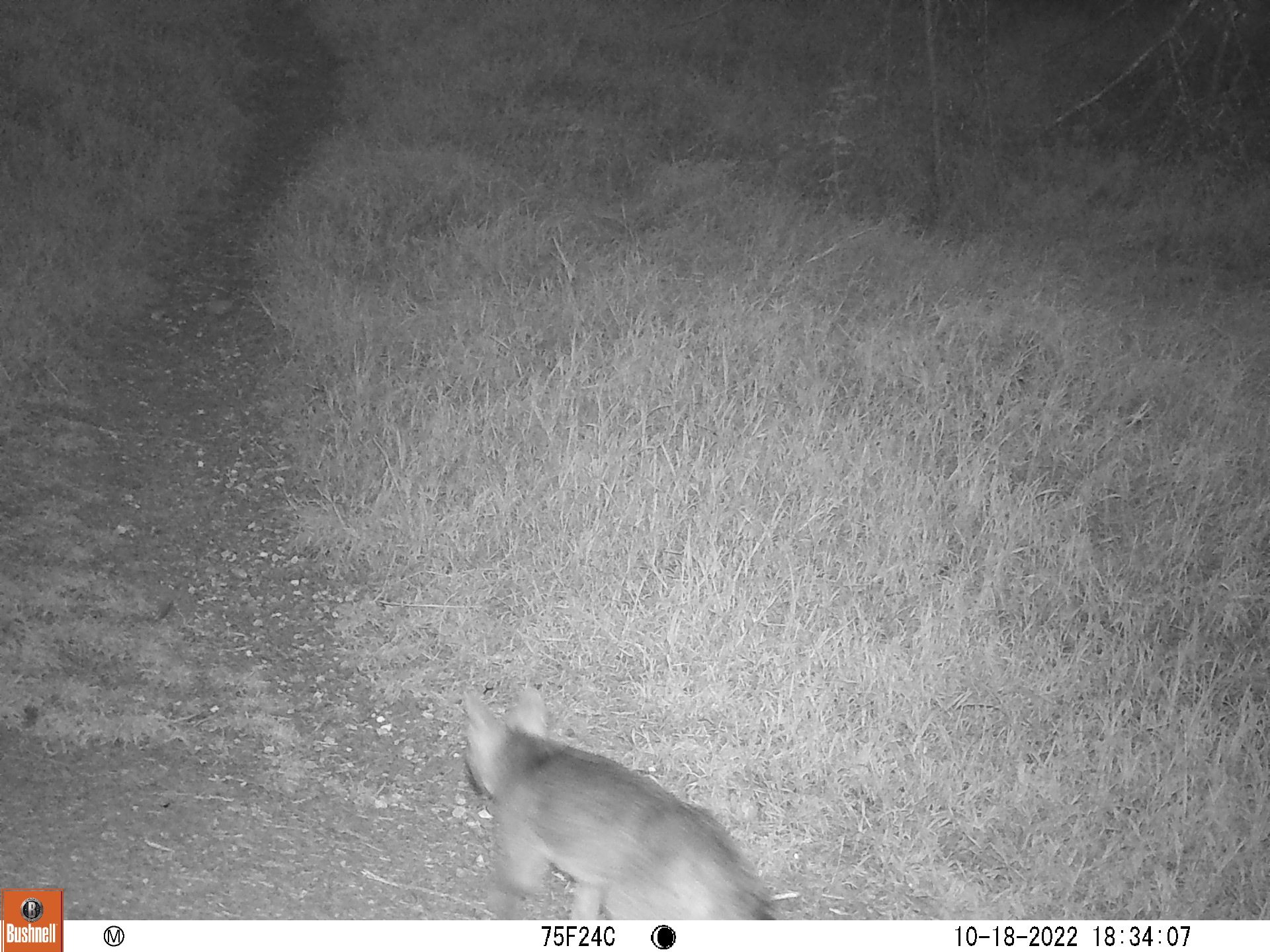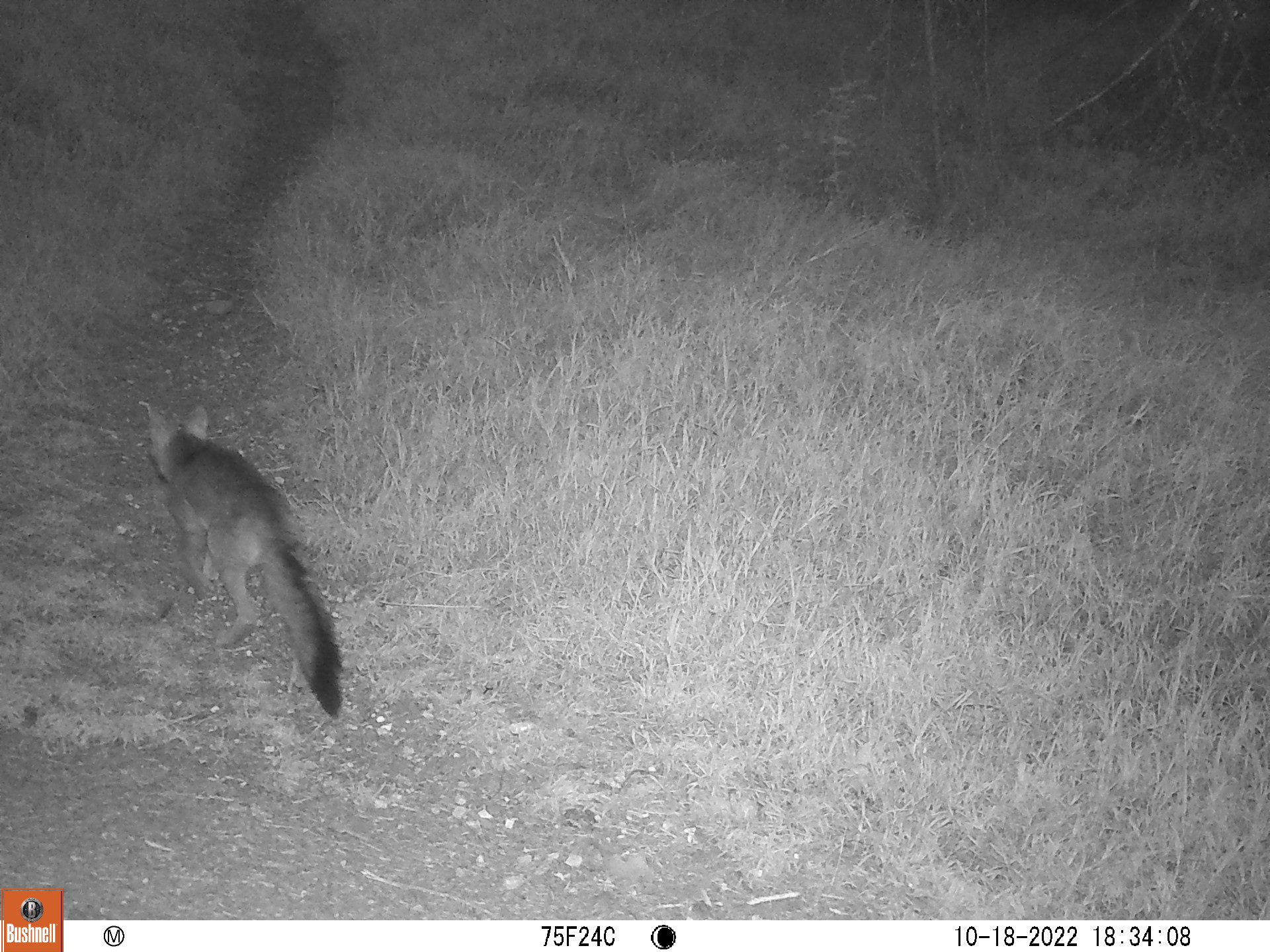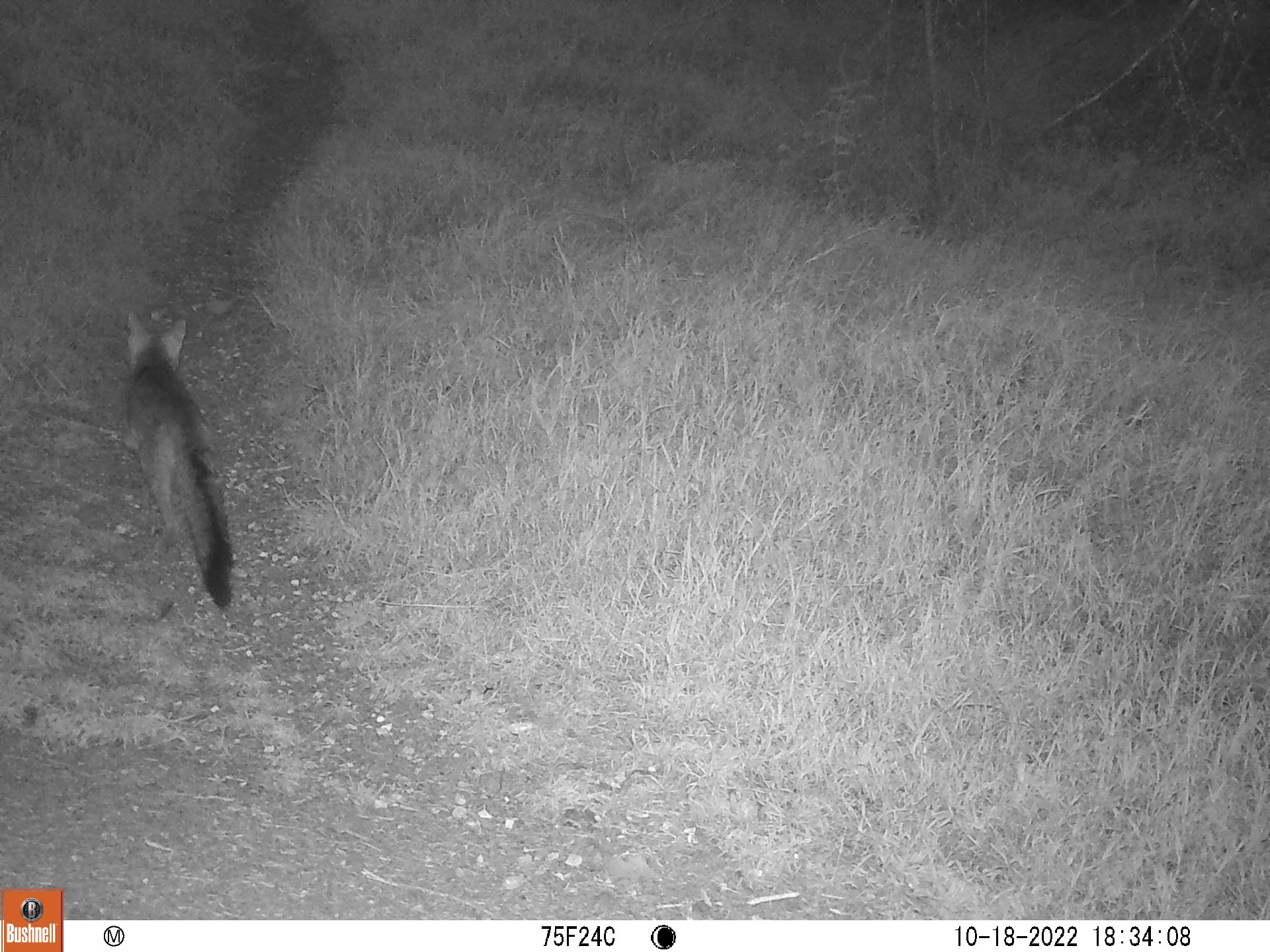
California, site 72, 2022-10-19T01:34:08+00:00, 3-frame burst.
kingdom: Animalia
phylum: Chordata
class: Mammalia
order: Carnivora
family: Canidae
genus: Urocyon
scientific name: Urocyon cinereoargenteus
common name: gray fox